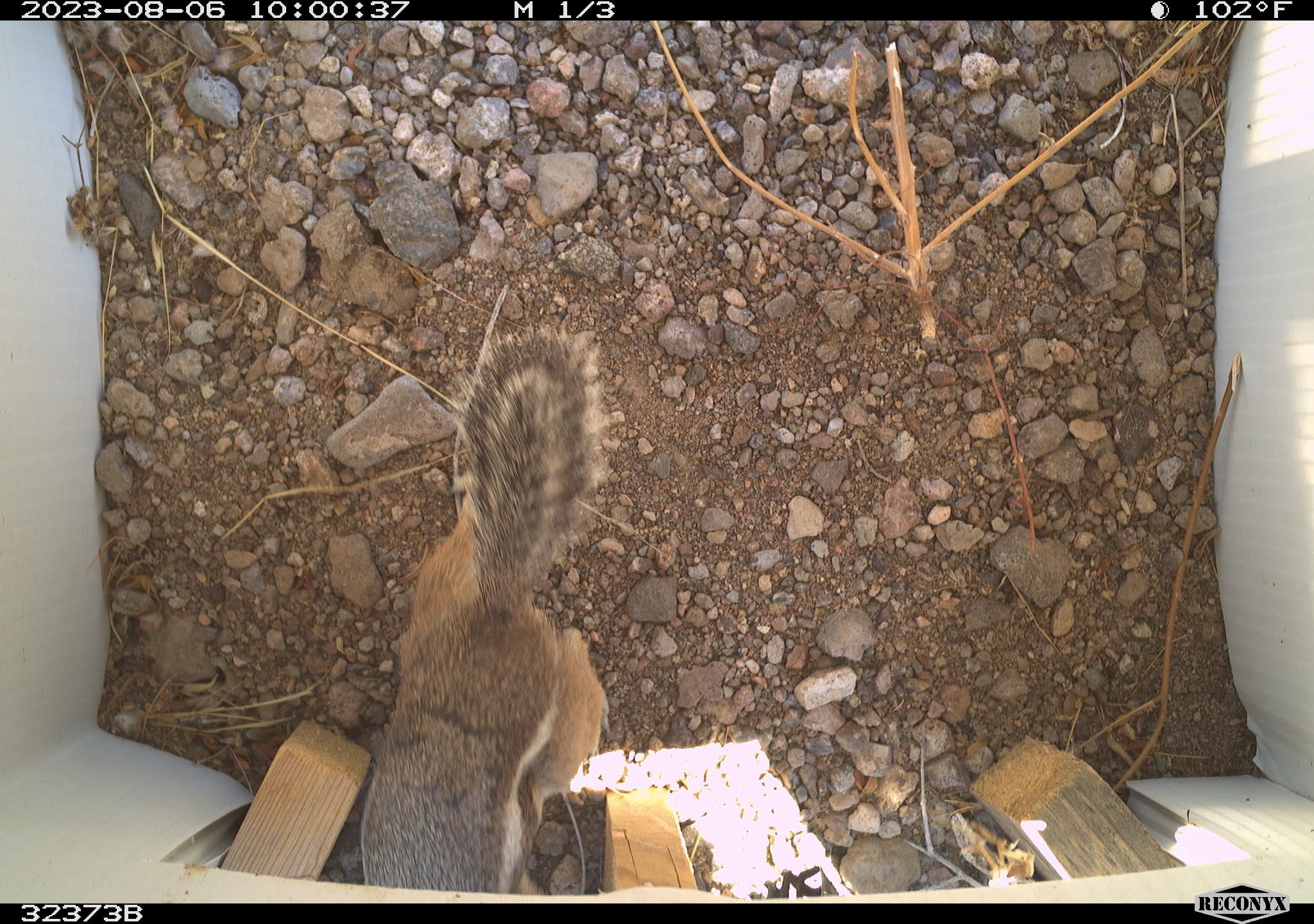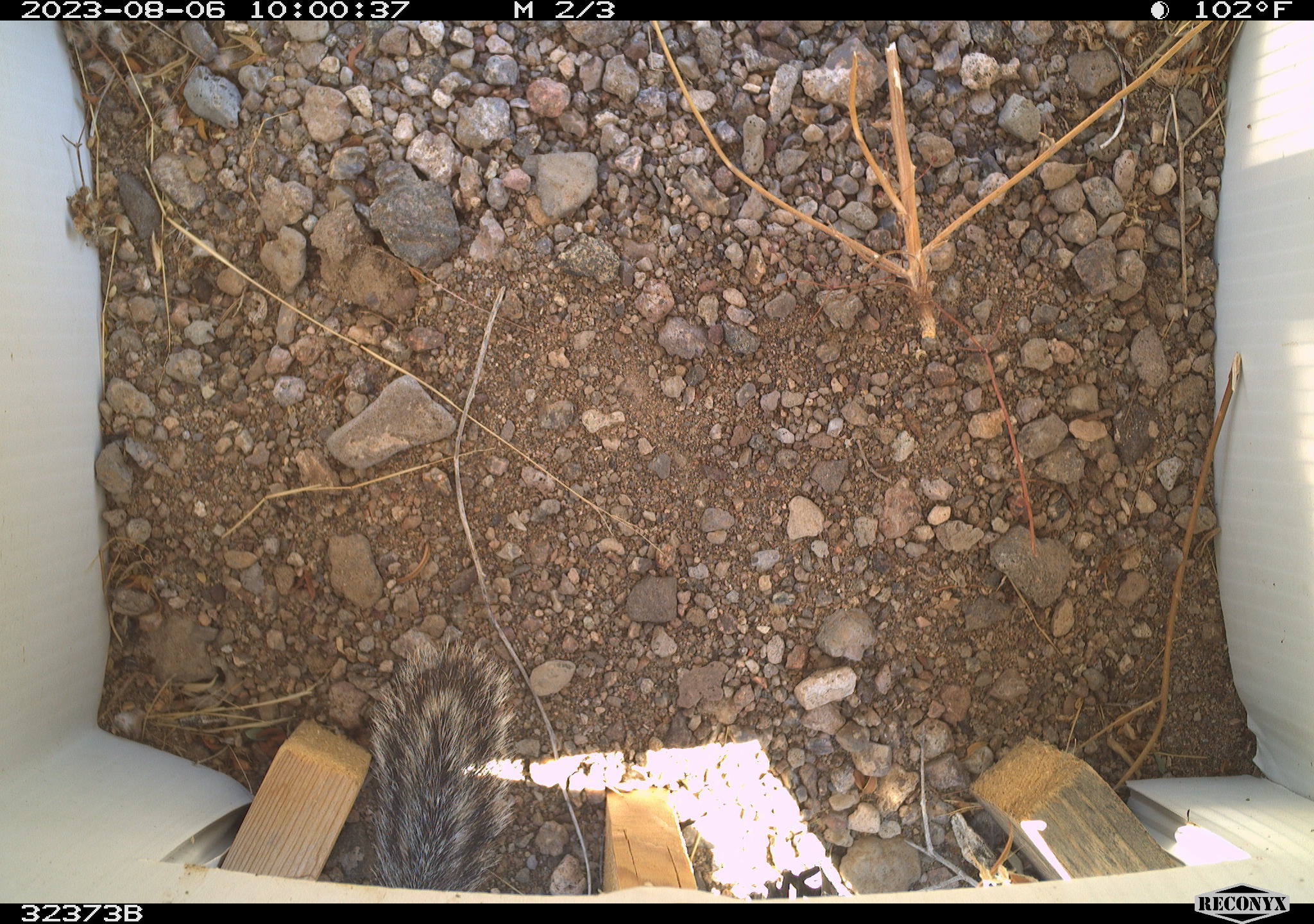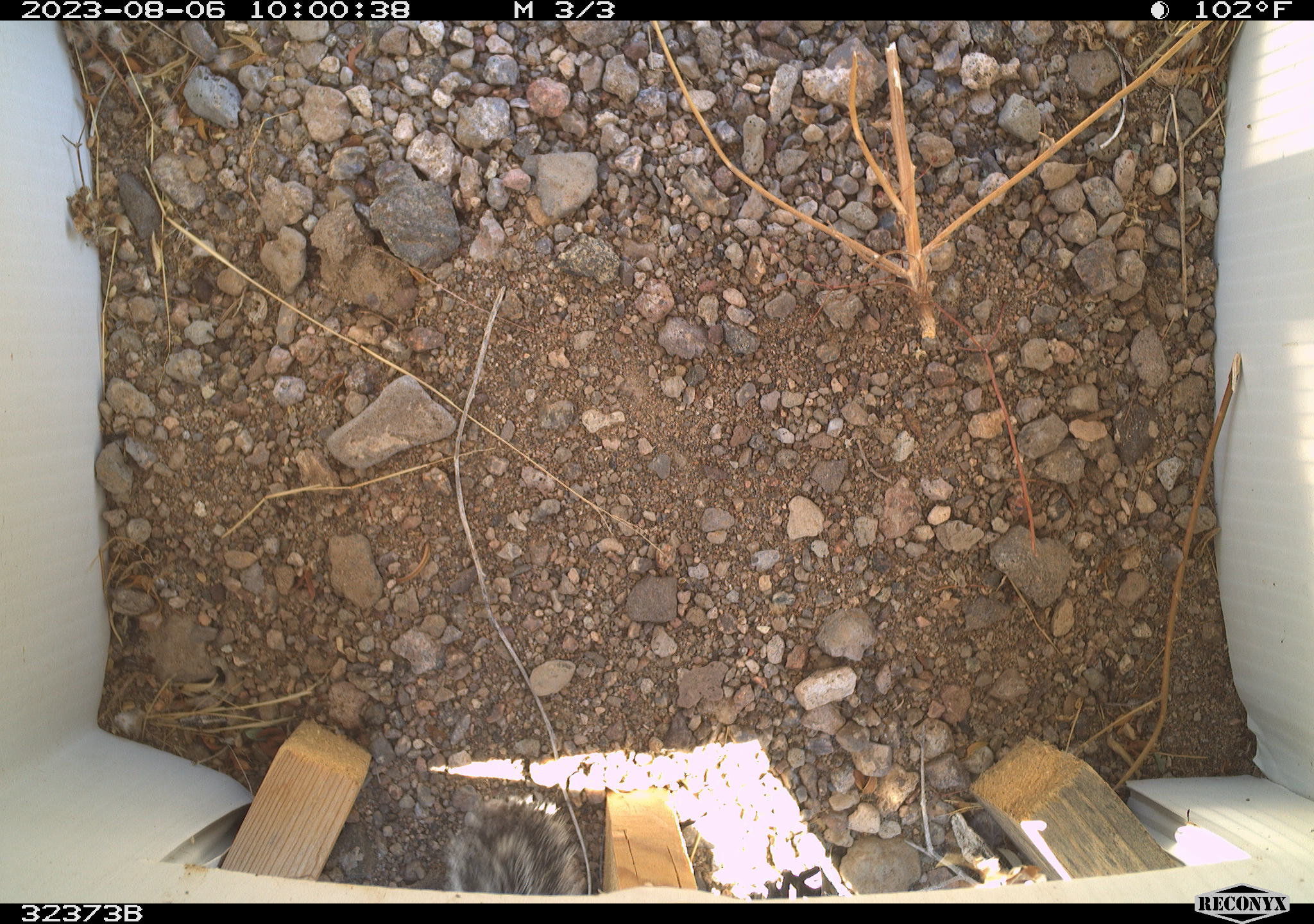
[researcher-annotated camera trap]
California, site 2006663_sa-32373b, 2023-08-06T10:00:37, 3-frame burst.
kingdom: Animalia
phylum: Chordata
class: Mammalia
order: Rodentia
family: Sciuridae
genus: Ammospermophilus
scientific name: Ammospermophilus leucurus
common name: white-tailed antelope squirrel